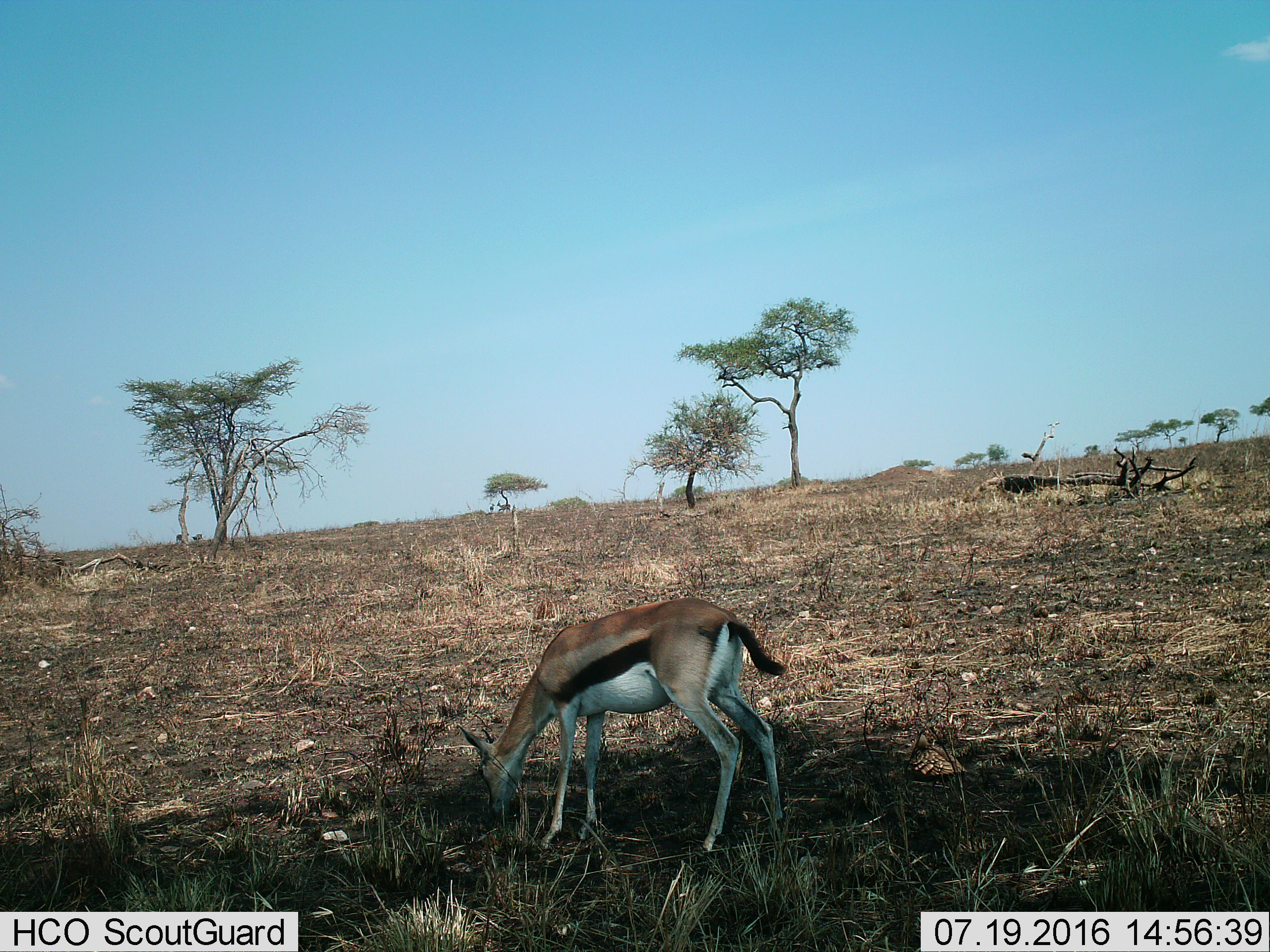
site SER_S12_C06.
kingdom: Animalia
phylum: Chordata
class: Mammalia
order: Artiodactyla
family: Bovidae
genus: Eudorcas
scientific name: Eudorcas thomsonii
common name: thomson's gazelle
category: gazellethomsons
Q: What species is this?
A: Gazellethomsons (thomson's gazelle) (Eudorcas thomsonii).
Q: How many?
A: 1.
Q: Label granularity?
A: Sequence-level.